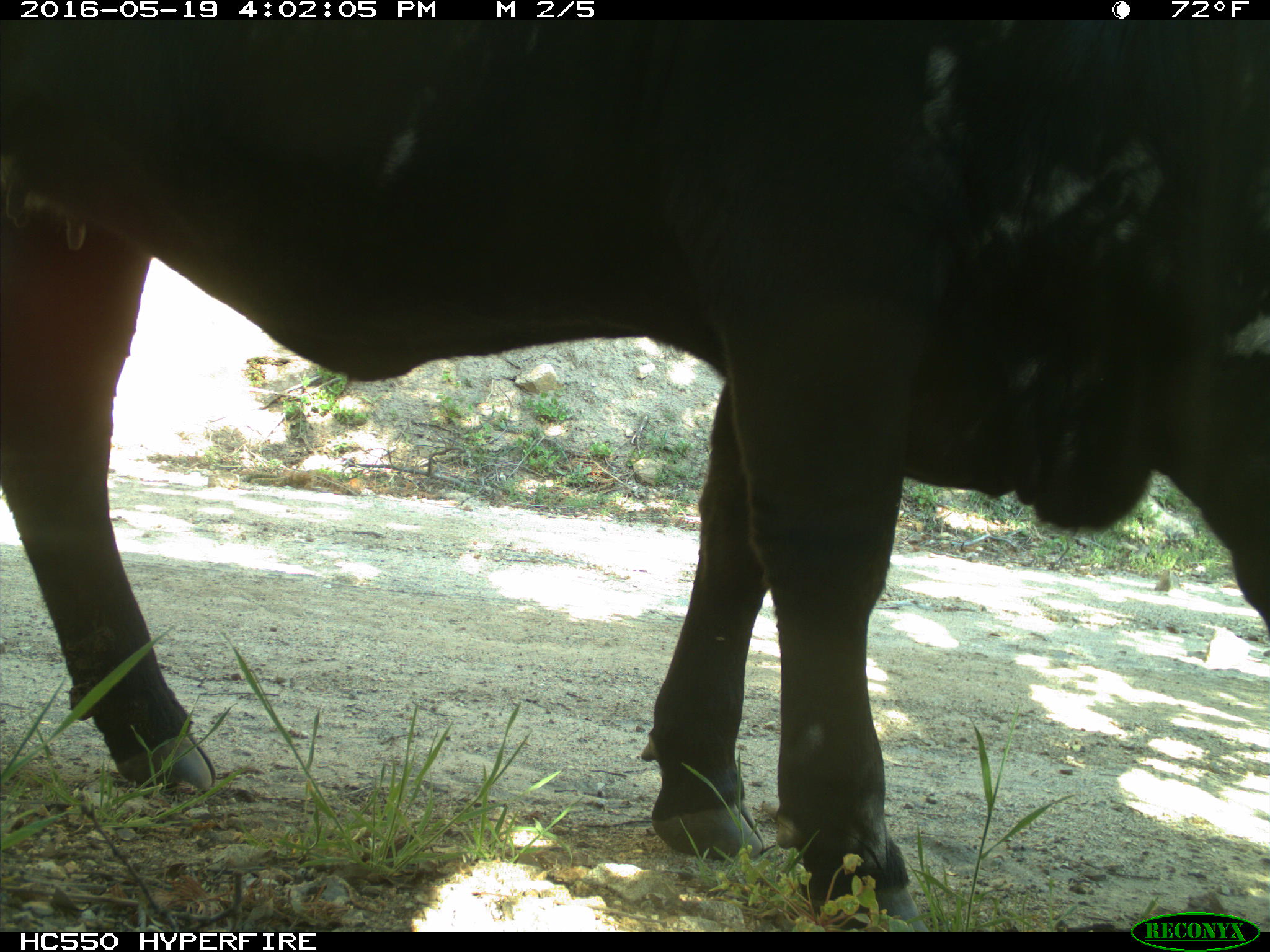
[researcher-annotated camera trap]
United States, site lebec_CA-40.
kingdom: Animalia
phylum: Chordata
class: Mammalia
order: Artiodactyla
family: Bovidae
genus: Bos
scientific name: Bos taurus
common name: domestic cow